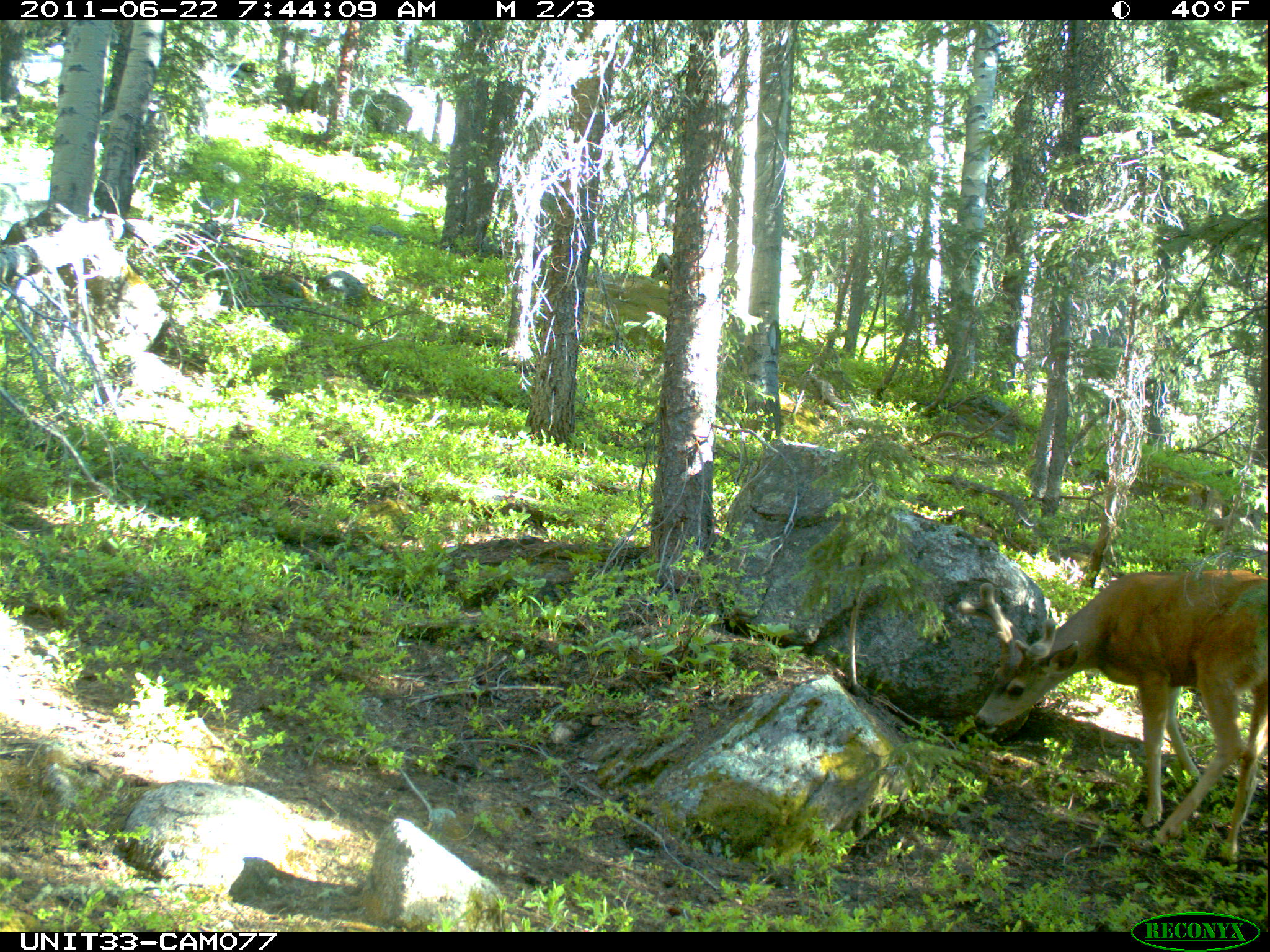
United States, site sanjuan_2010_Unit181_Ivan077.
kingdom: Animalia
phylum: Chordata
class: Mammalia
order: Artiodactyla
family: Cervidae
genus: Odocoileus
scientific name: Odocoileus hemionus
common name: mule deer